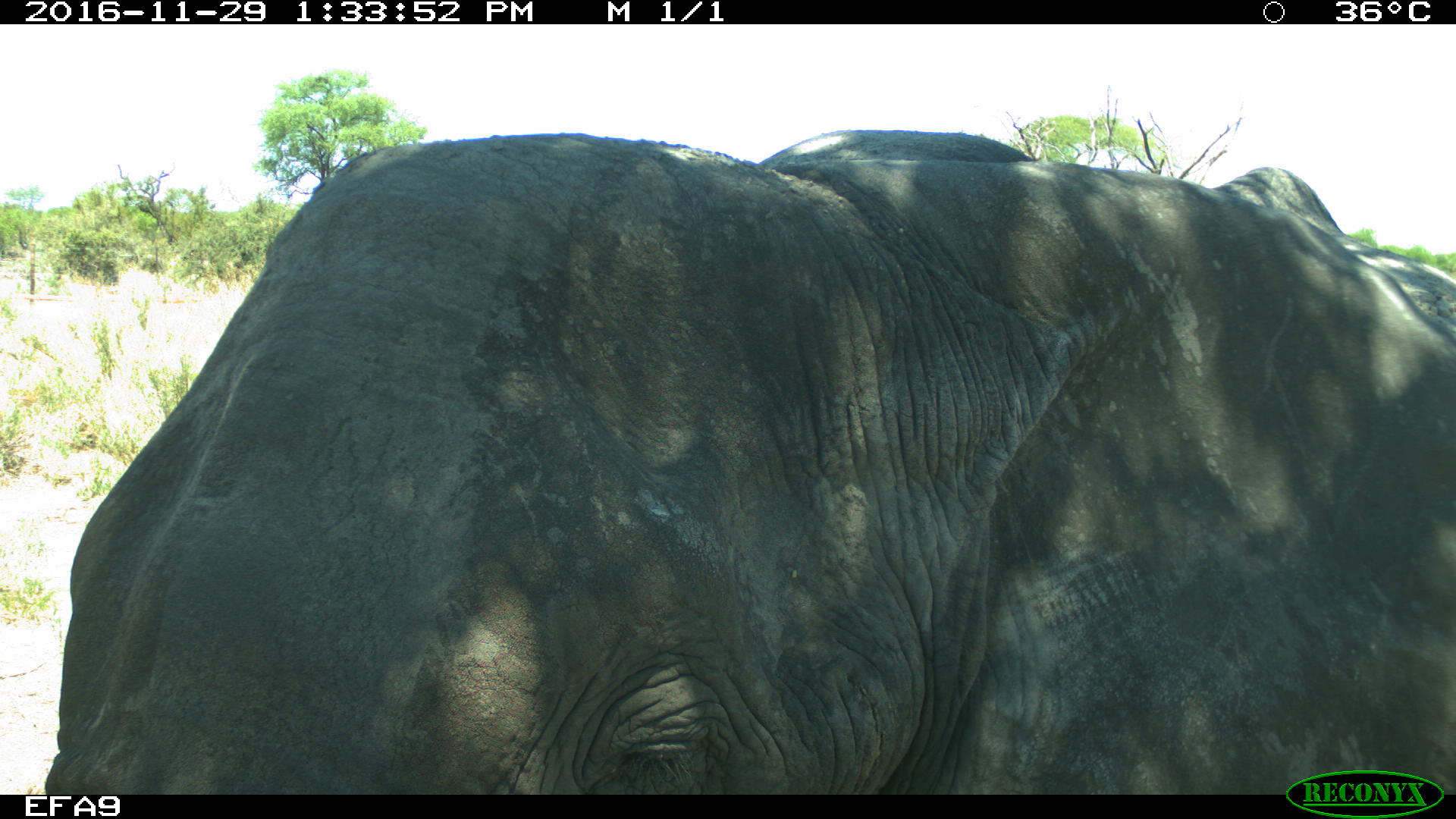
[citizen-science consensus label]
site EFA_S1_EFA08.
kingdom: Animalia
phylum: Chordata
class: Mammalia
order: Proboscidea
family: Elephantidae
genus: Loxodonta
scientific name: Loxodonta africana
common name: african bush elephant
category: elephant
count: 1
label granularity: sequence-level